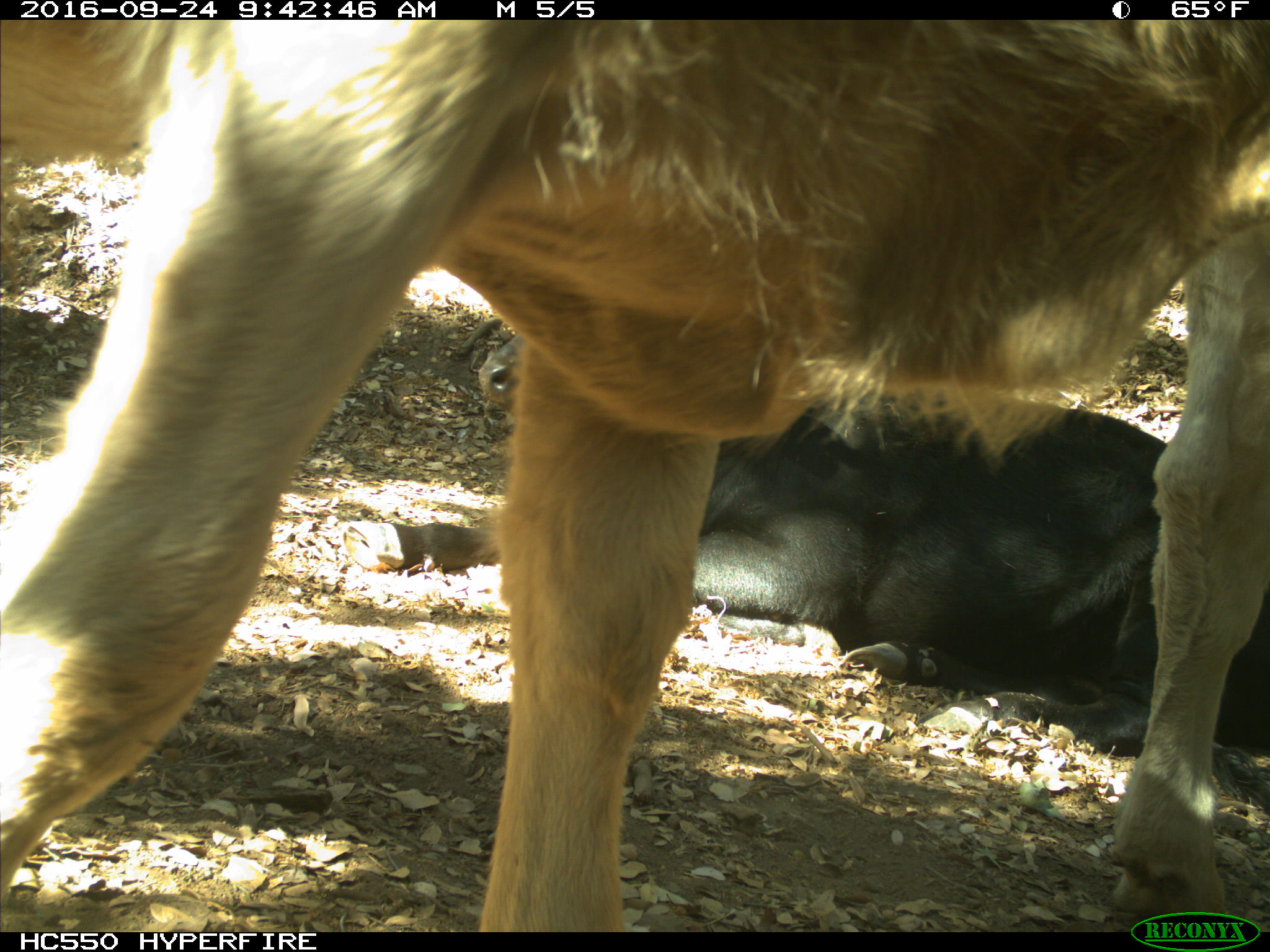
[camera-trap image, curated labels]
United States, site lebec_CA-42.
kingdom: Animalia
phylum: Chordata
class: Mammalia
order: Artiodactyla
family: Bovidae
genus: Bos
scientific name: Bos taurus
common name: domestic cow